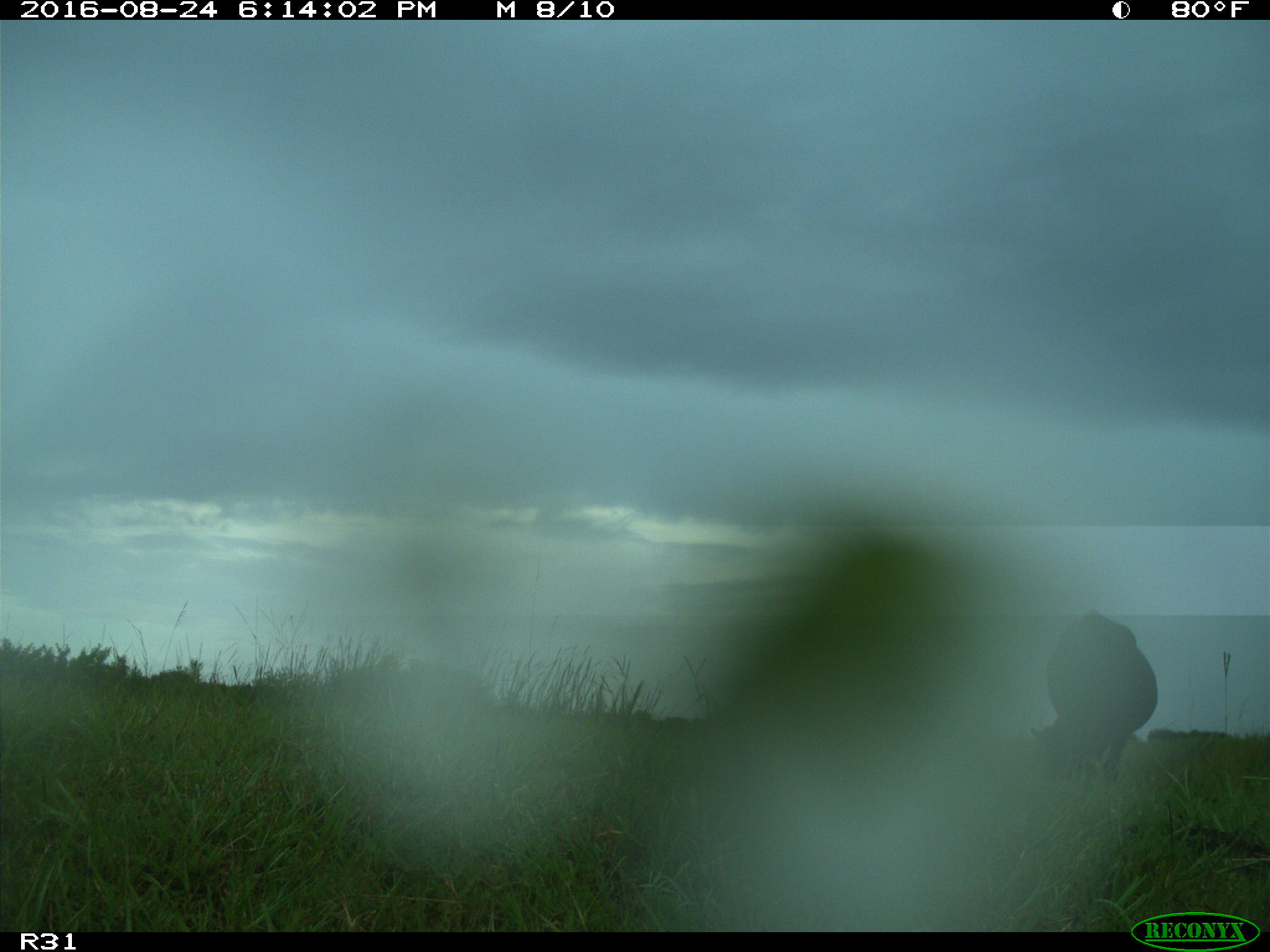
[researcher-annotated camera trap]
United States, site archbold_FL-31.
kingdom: Animalia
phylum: Chordata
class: Mammalia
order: Artiodactyla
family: Bovidae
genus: Bos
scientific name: Bos taurus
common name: domestic cow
Bos taurus (domestic cow).